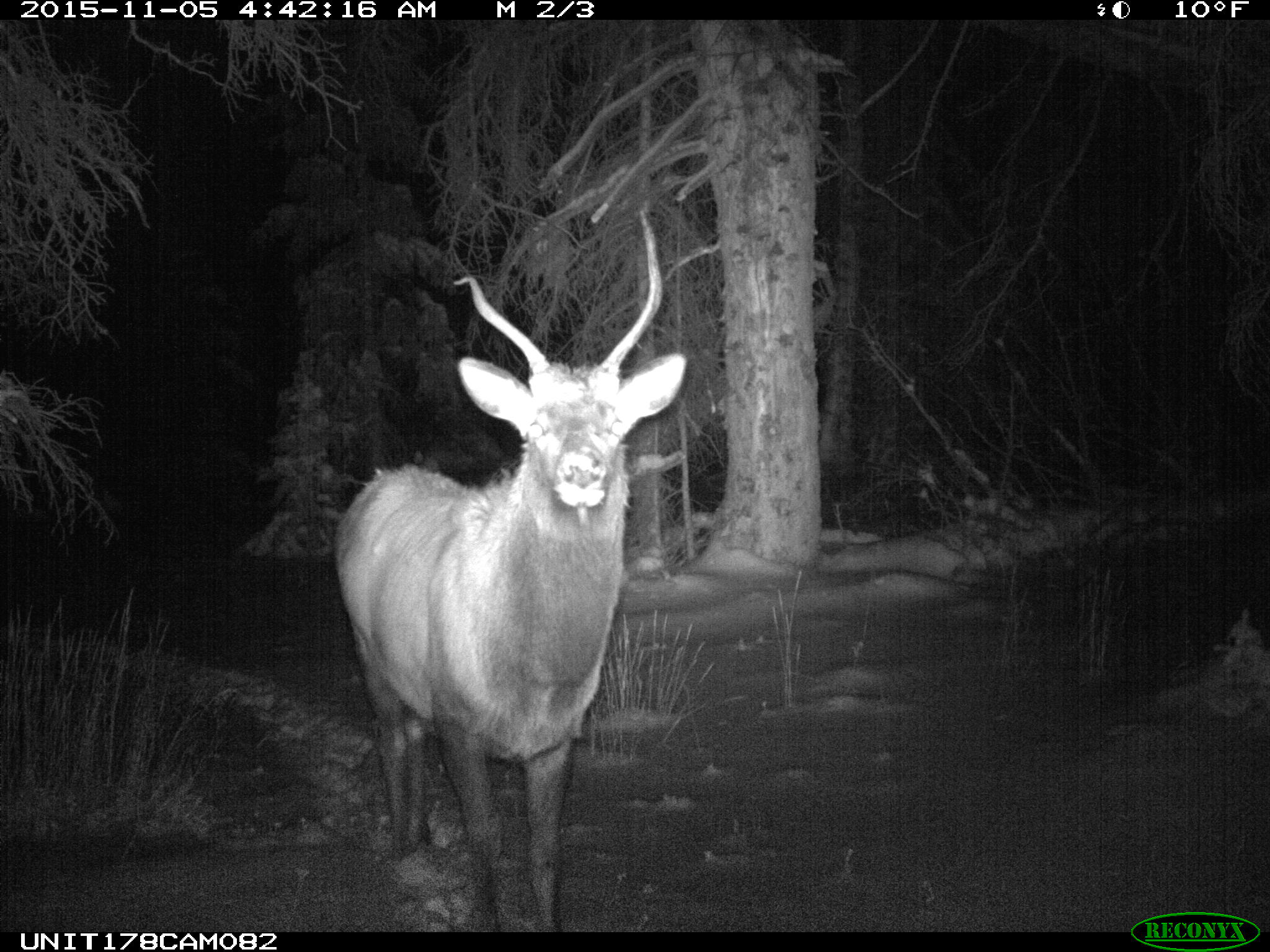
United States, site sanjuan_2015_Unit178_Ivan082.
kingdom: Animalia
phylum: Chordata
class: Mammalia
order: Artiodactyla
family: Cervidae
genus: Cervus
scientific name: Cervus elaphus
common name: red deer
Cervus elaphus (red deer).